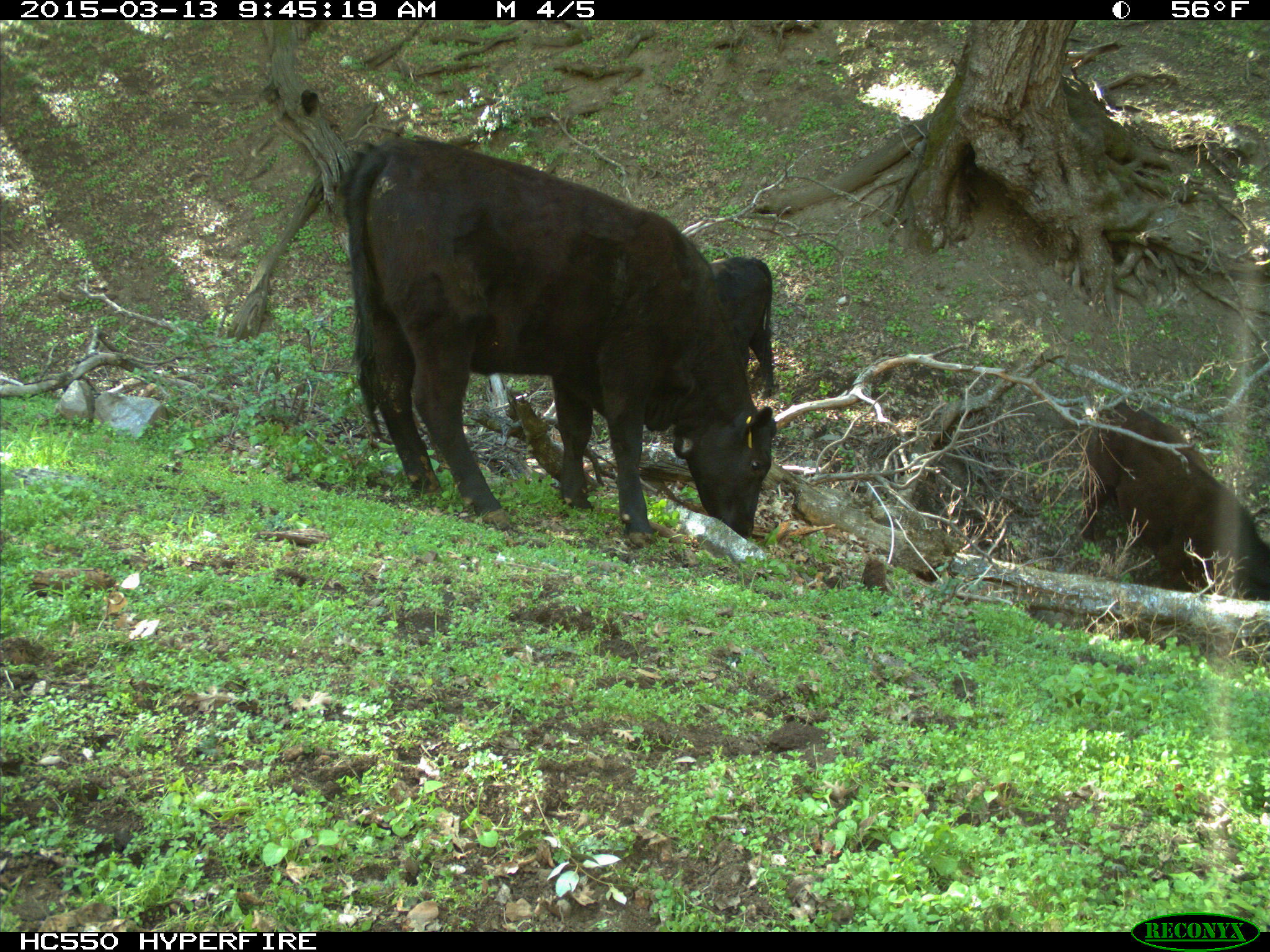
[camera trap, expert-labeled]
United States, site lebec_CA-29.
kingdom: Animalia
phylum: Chordata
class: Mammalia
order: Artiodactyla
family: Bovidae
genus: Bos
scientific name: Bos taurus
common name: domestic cow